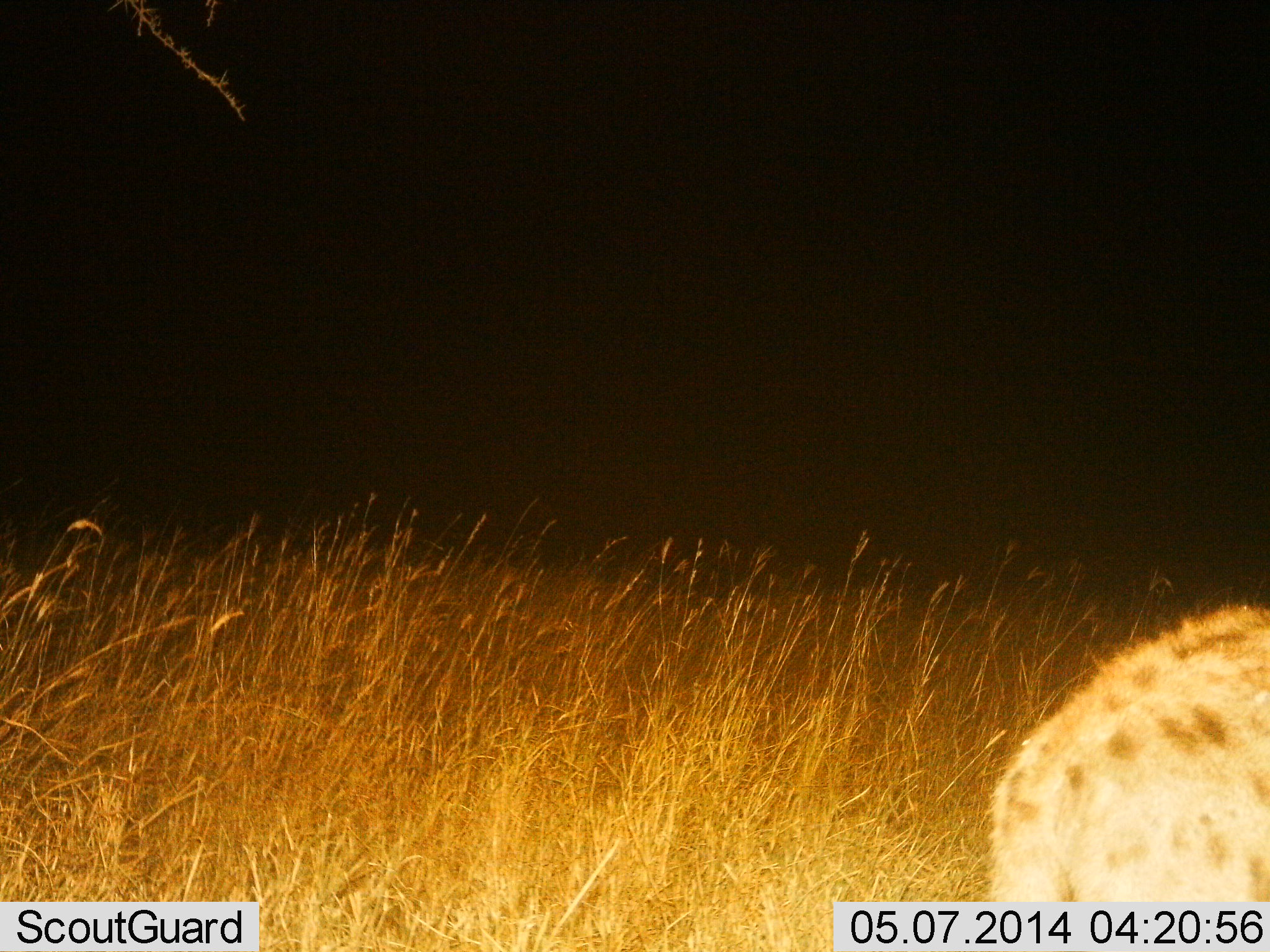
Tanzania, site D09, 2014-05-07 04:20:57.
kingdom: Animalia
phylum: Chordata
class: Mammalia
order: Carnivora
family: Hyaenidae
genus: Crocuta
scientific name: Crocuta crocuta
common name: spotted hyena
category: hyenaspotted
Hyenaspotted (spotted hyena) (Crocuta crocuta), count 1. Behavior (volunteer vote fractions): standing 70%, resting 10%, moving 20%, interacting 0%. Young present (vote fraction): 0%. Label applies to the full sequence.